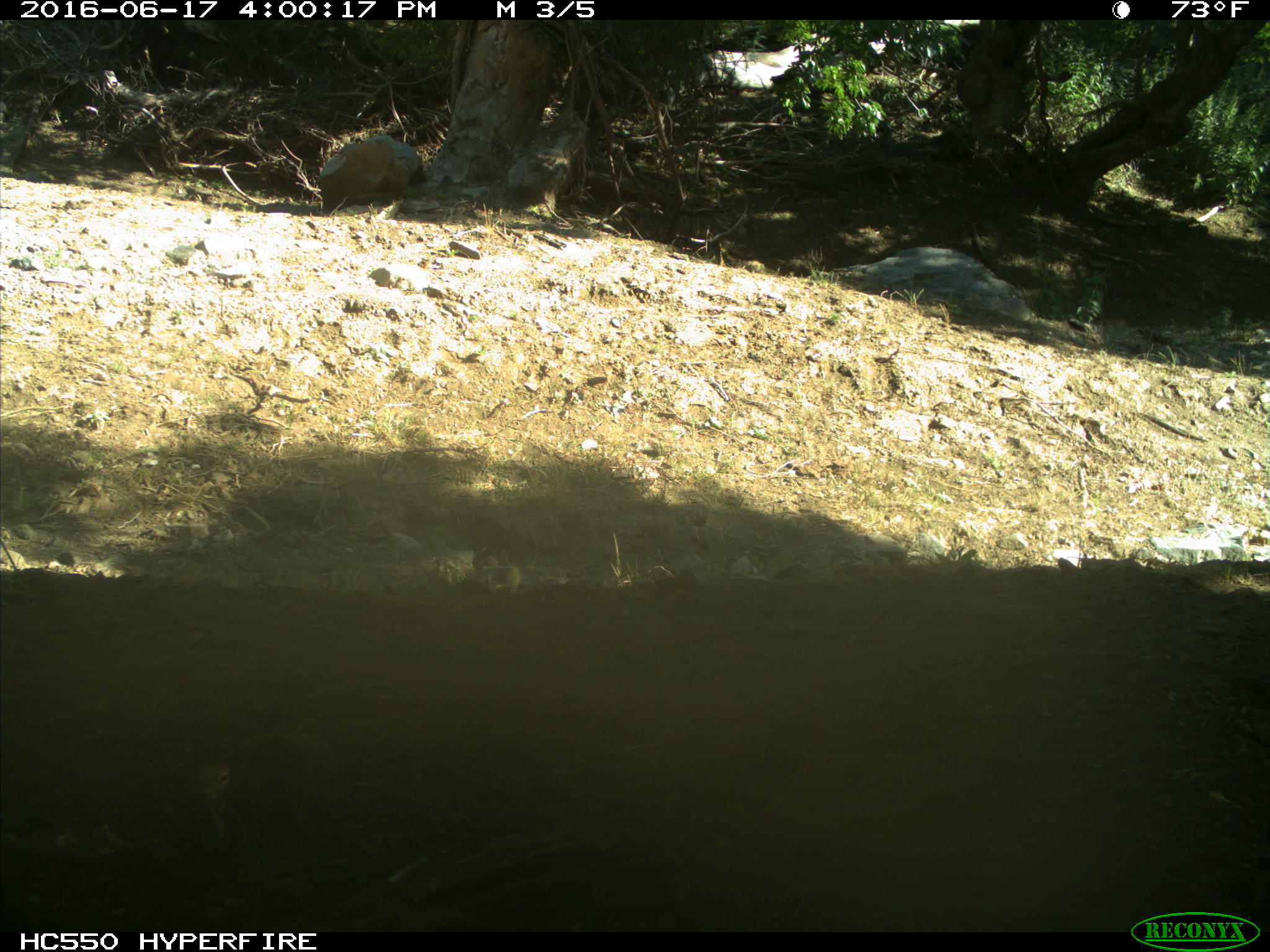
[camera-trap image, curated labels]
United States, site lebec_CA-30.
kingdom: Animalia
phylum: Chordata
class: Mammalia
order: Rodentia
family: Sciuridae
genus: Otospermophilus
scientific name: Otospermophilus beecheyi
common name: california ground squirrel